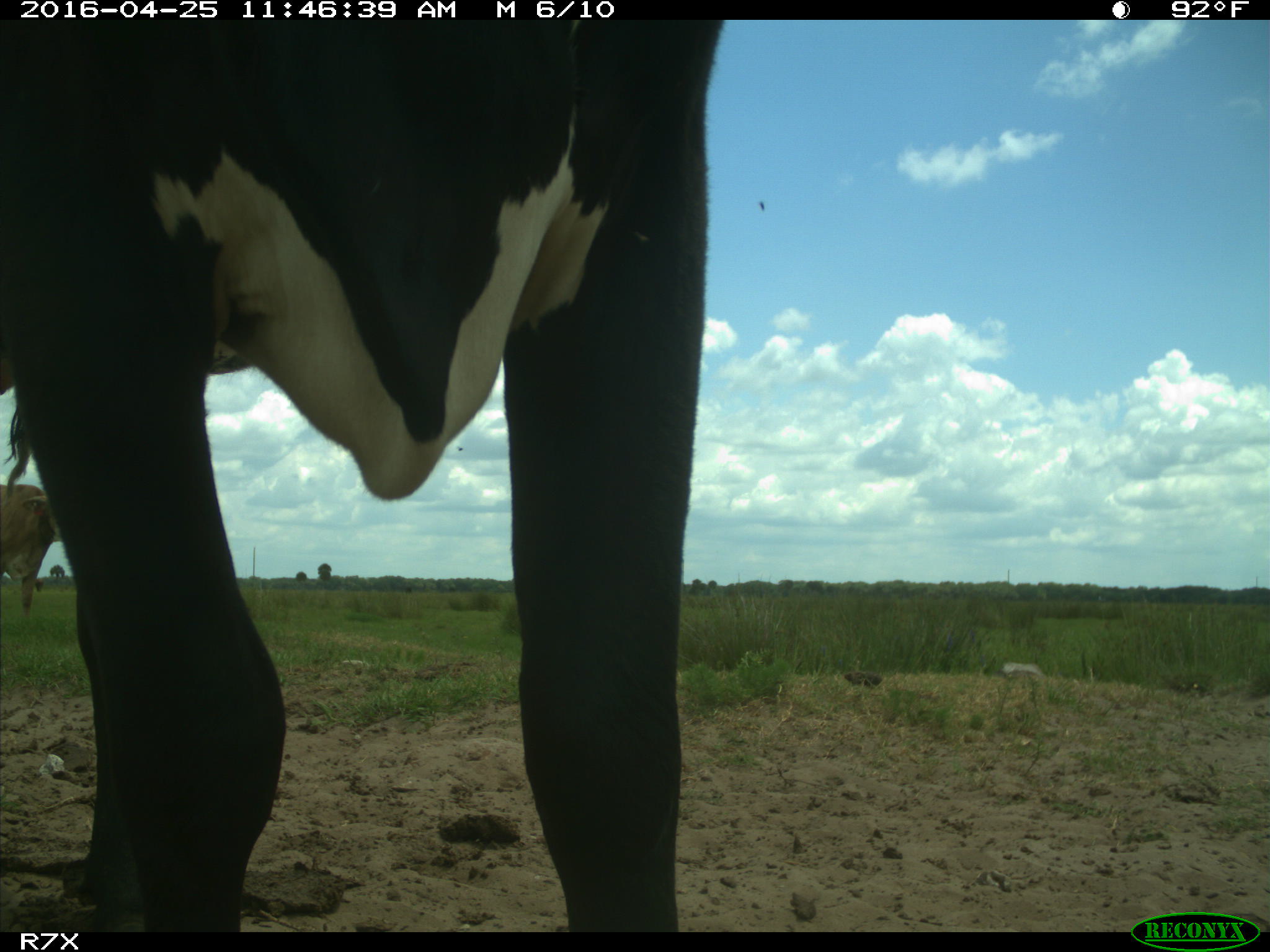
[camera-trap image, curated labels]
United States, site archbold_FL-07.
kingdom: Animalia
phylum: Chordata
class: Mammalia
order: Artiodactyla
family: Bovidae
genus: Bos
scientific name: Bos taurus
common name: domestic cow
Bos taurus (domestic cow).